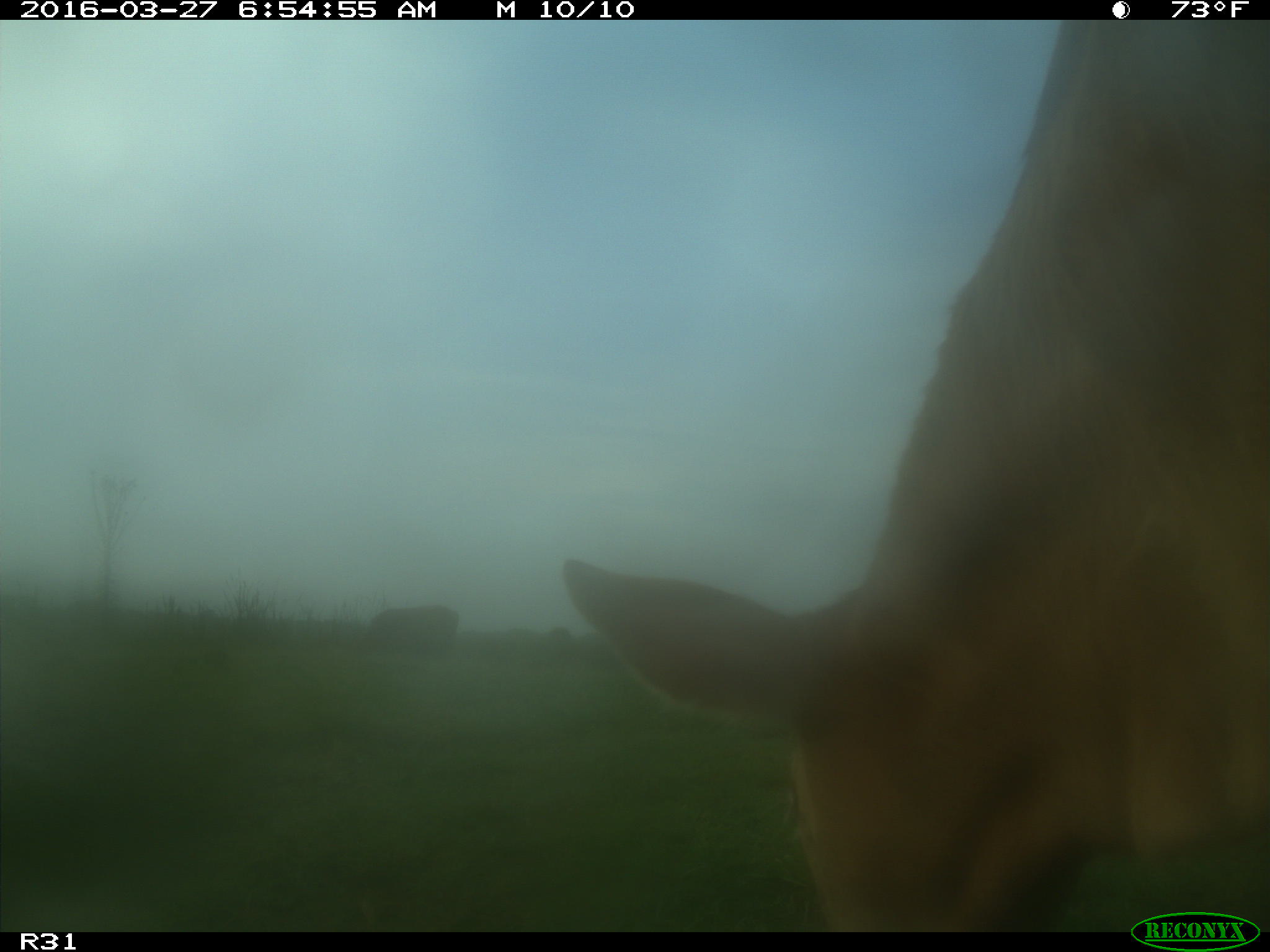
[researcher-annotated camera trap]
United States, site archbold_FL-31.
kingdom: Animalia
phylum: Chordata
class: Mammalia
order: Artiodactyla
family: Bovidae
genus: Bos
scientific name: Bos taurus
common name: domestic cow